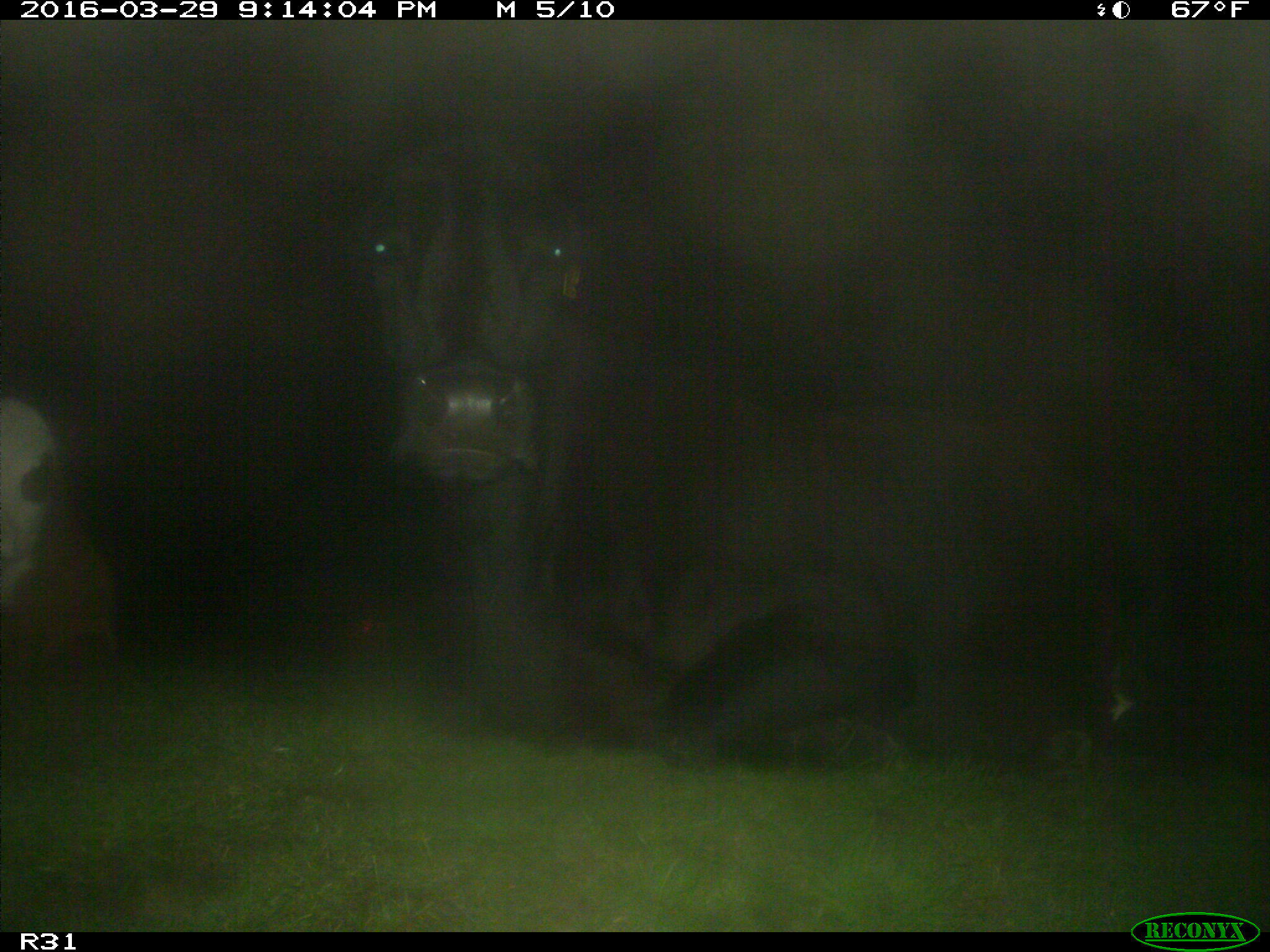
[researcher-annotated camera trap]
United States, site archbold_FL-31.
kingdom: Animalia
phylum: Chordata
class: Mammalia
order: Artiodactyla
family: Bovidae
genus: Bos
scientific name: Bos taurus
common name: domestic cow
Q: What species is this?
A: Bos taurus (domestic cow).